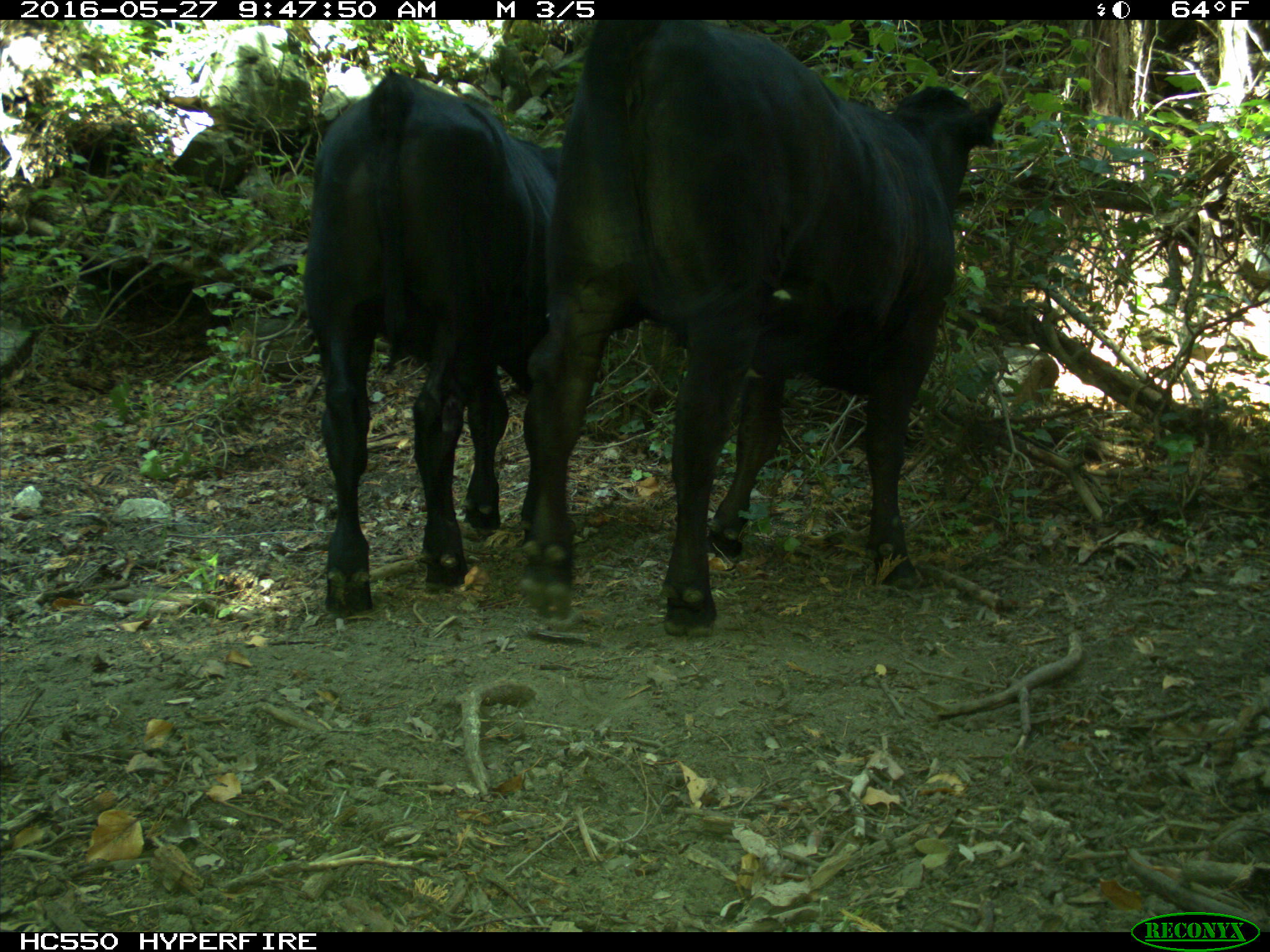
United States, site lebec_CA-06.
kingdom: Animalia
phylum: Chordata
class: Mammalia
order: Artiodactyla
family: Bovidae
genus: Bos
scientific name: Bos taurus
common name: domestic cow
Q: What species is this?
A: Bos taurus (domestic cow).